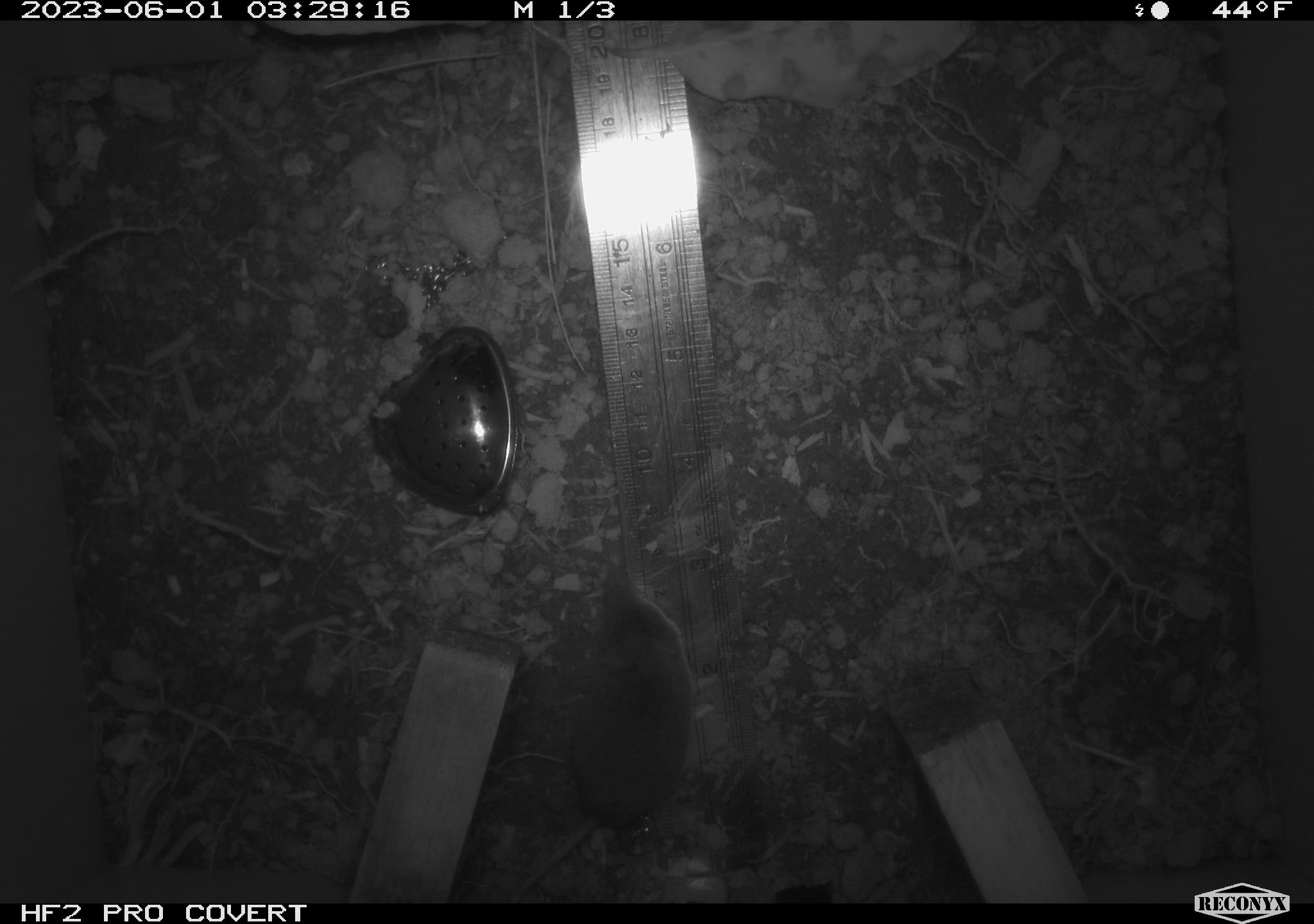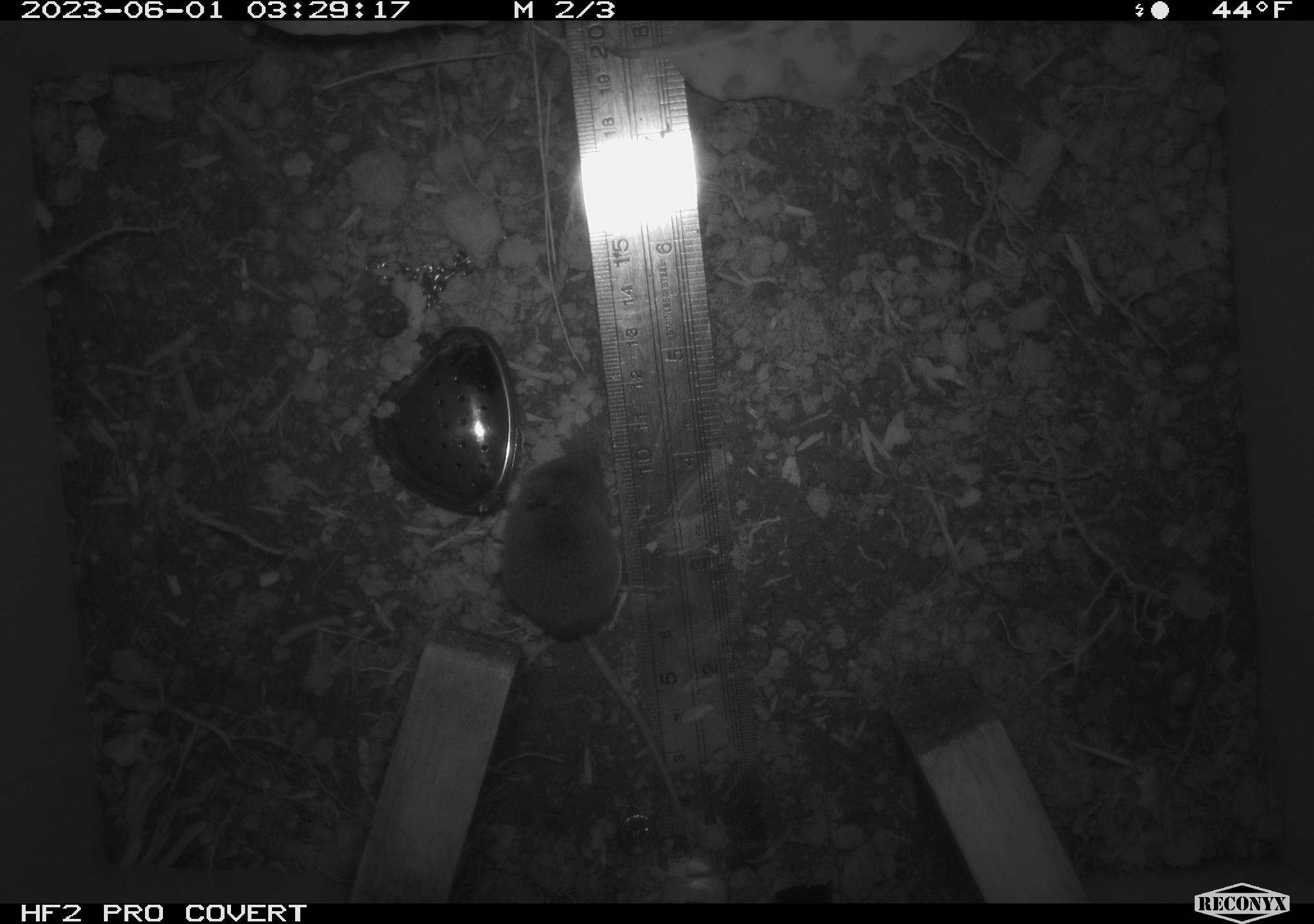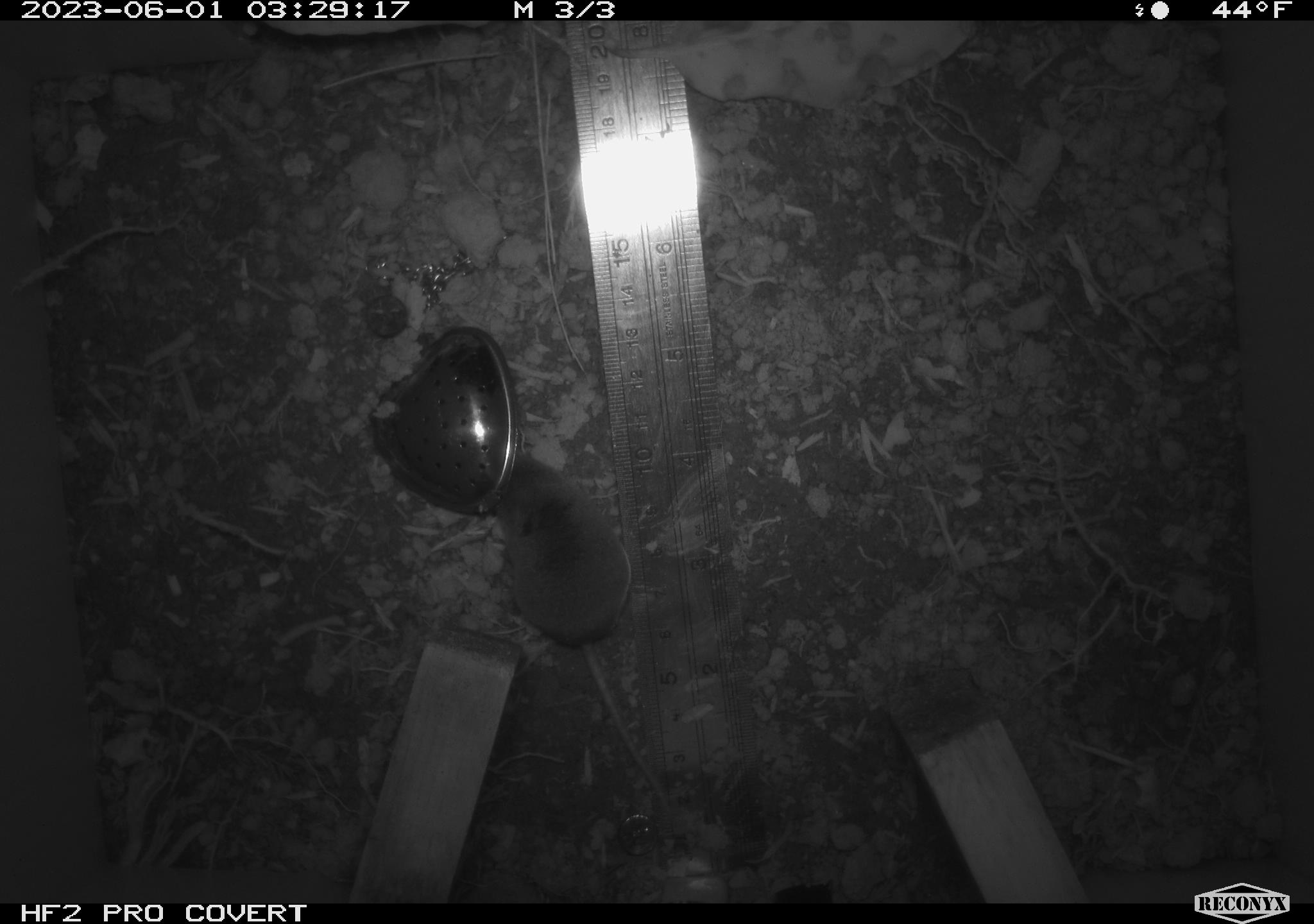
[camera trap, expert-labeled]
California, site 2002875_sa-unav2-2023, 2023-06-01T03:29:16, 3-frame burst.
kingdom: Animalia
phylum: Chordata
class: Mammalia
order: Eulipotyphla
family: Soricidae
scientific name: Soricidae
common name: shrews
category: soricidae family